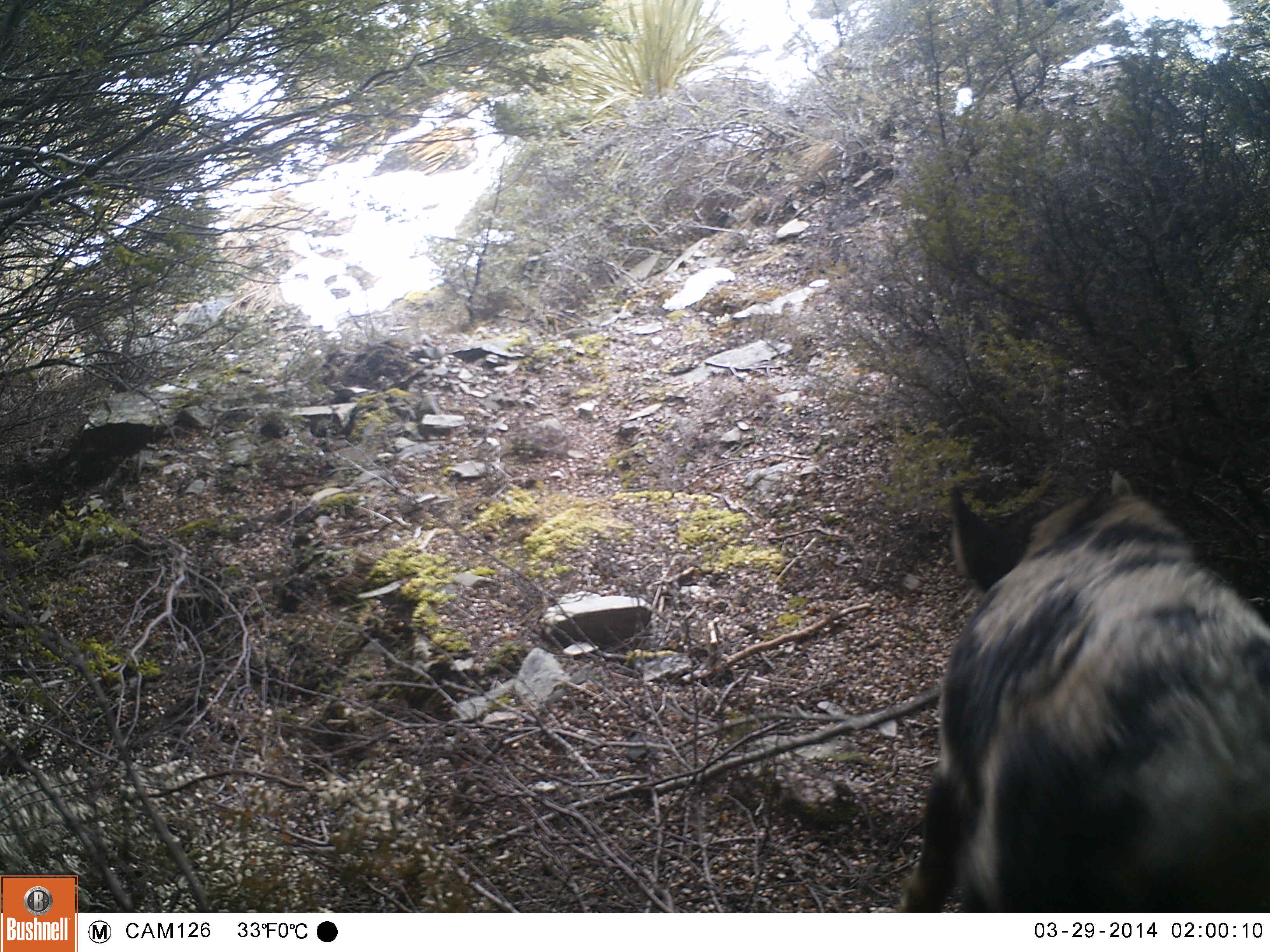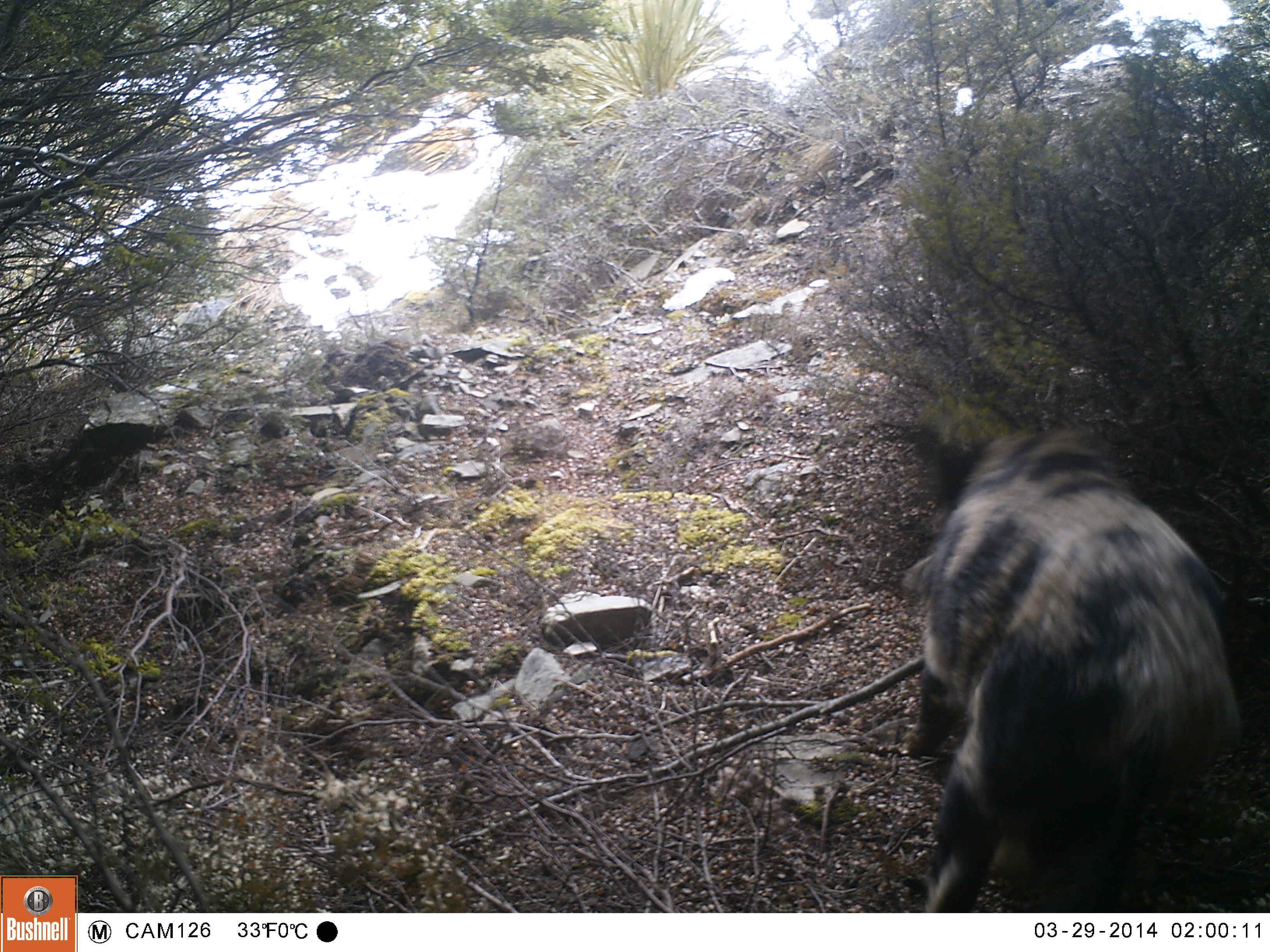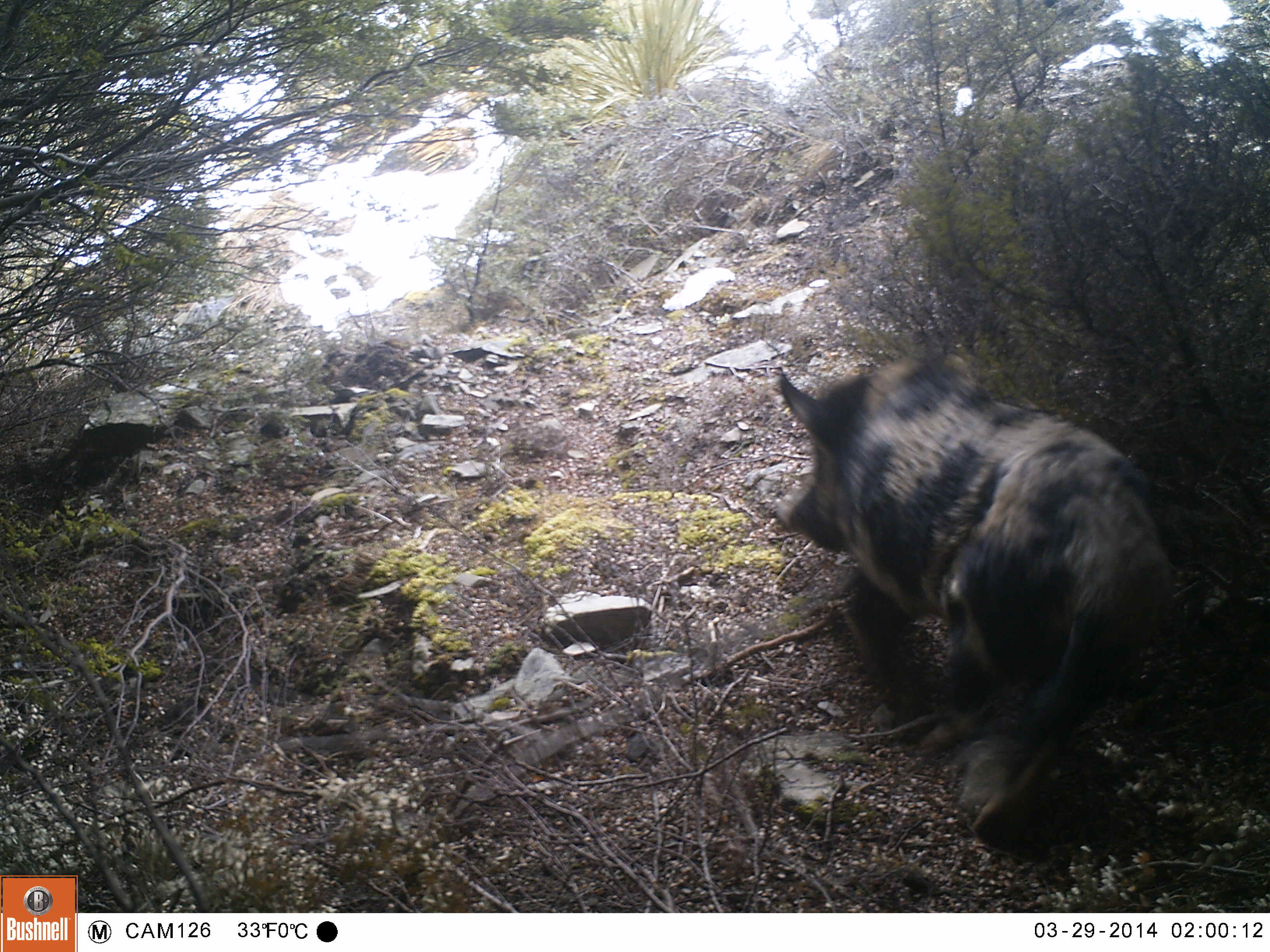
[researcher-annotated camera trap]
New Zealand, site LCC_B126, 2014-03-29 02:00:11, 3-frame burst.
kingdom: Animalia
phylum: Chordata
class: Mammalia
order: Artiodactyla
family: Suidae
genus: Sus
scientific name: Sus scrofa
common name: pig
Pig (Sus scrofa).